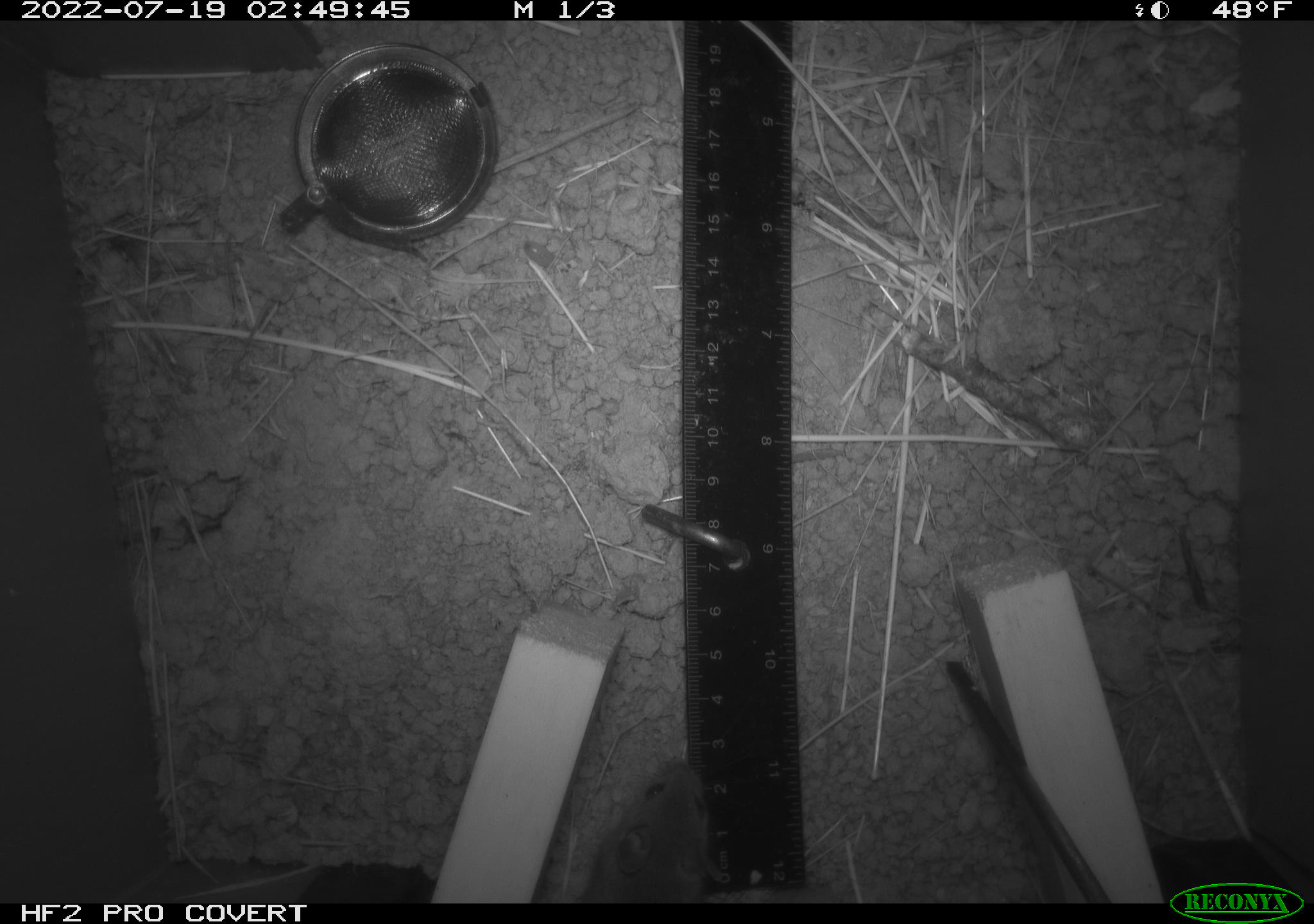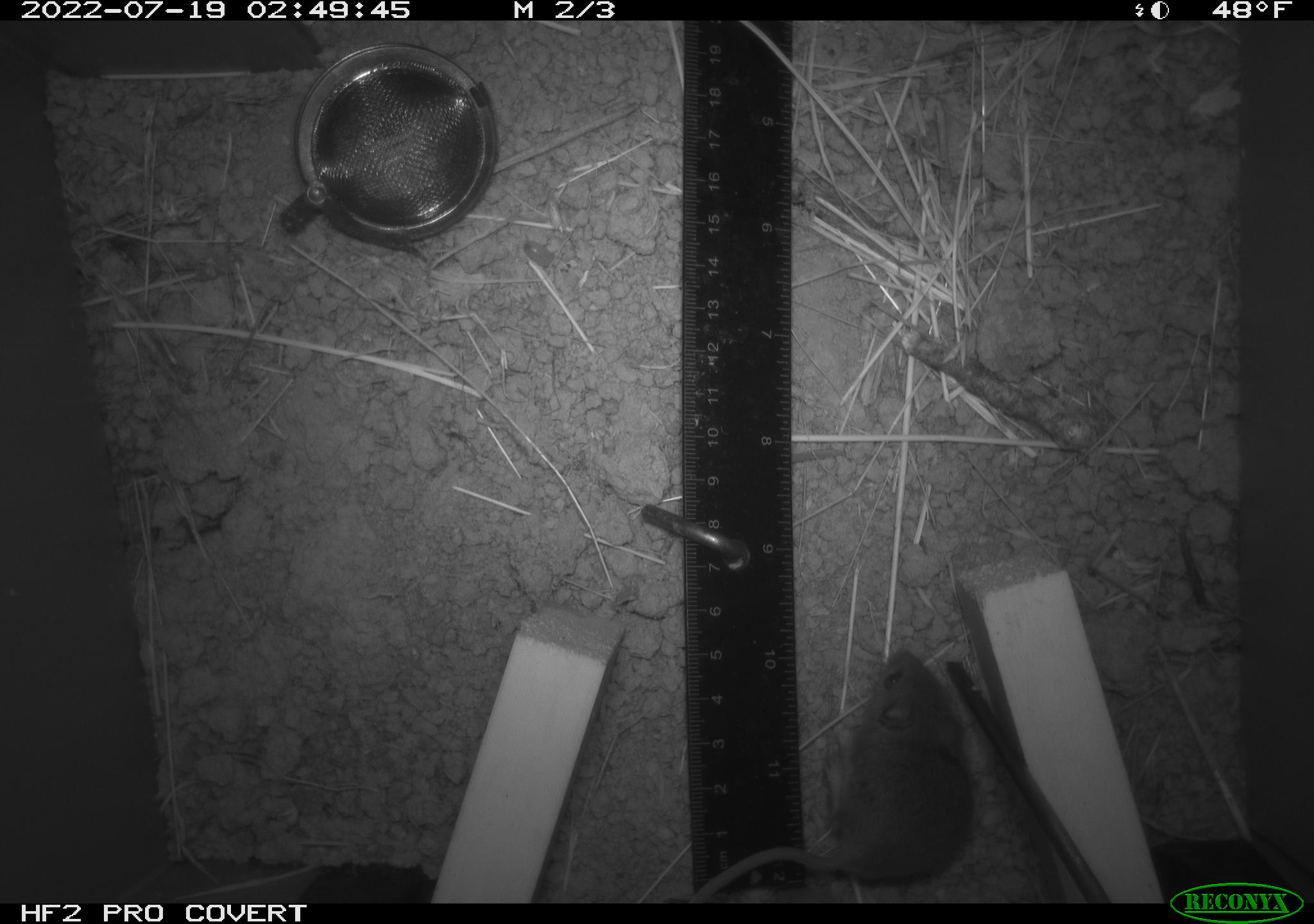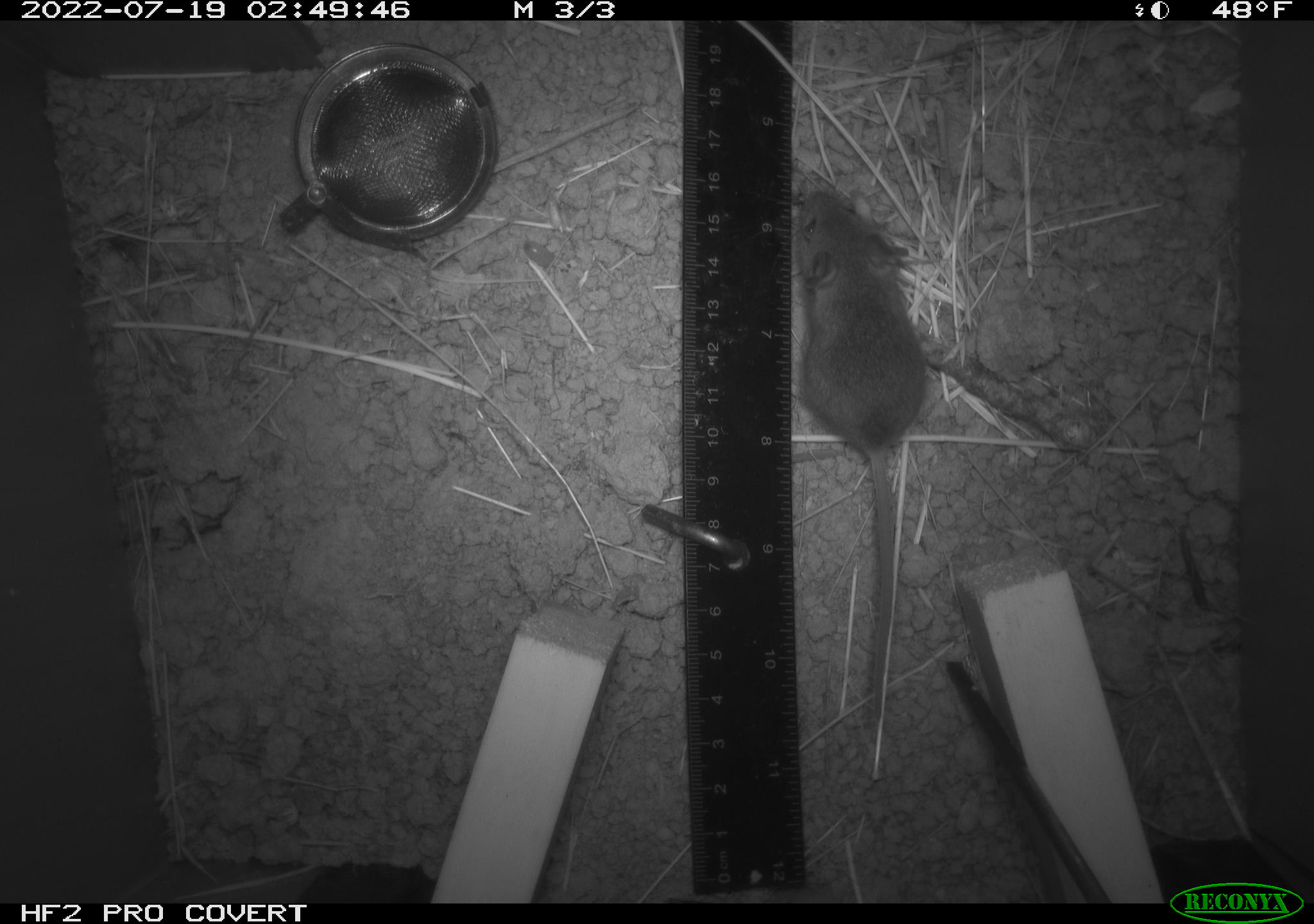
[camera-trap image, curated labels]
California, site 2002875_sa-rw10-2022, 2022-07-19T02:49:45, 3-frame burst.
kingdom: Animalia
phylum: Chordata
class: Mammalia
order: Rodentia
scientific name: Rodentia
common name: mouse species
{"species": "mouse species (Rodentia)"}